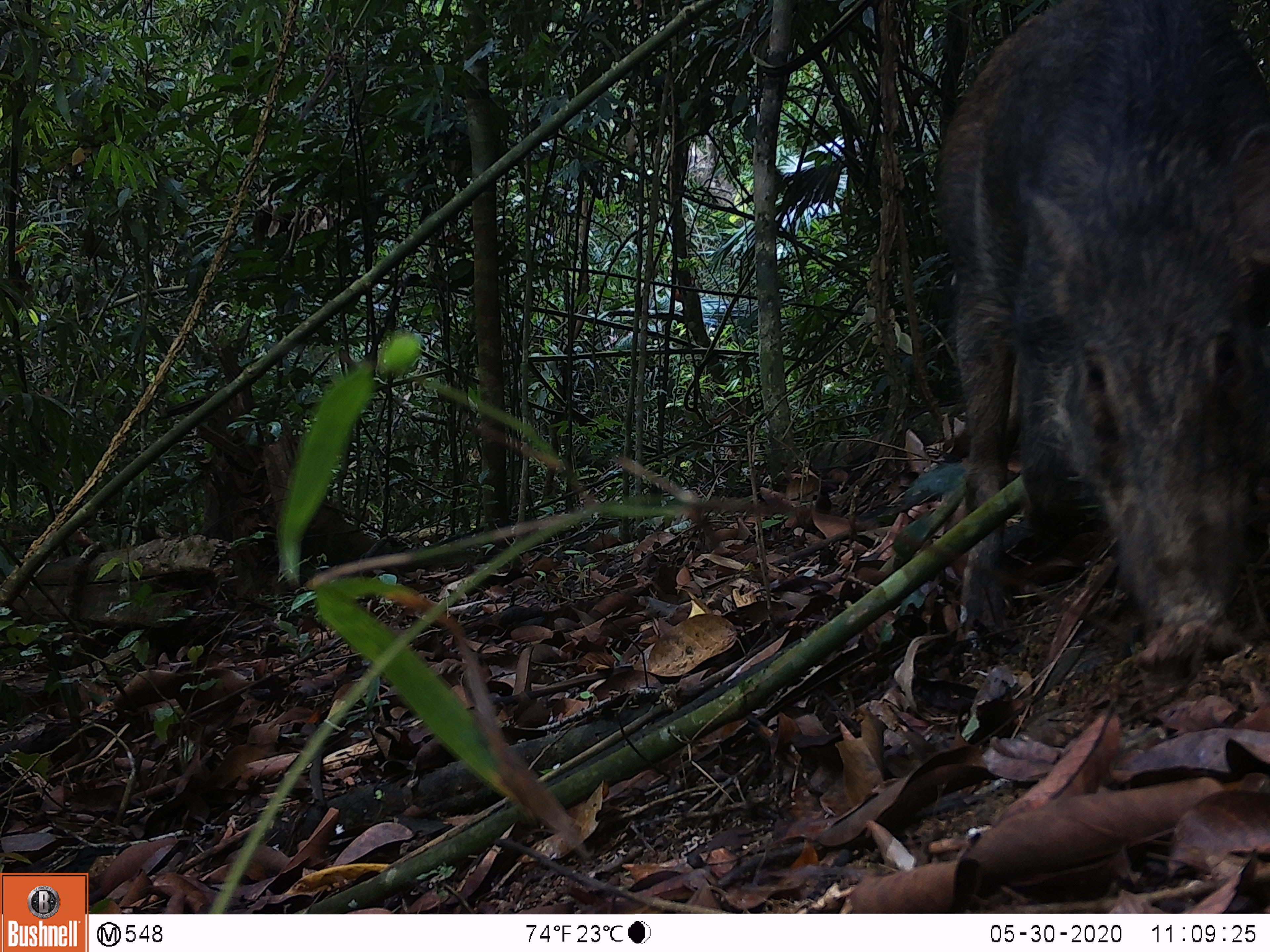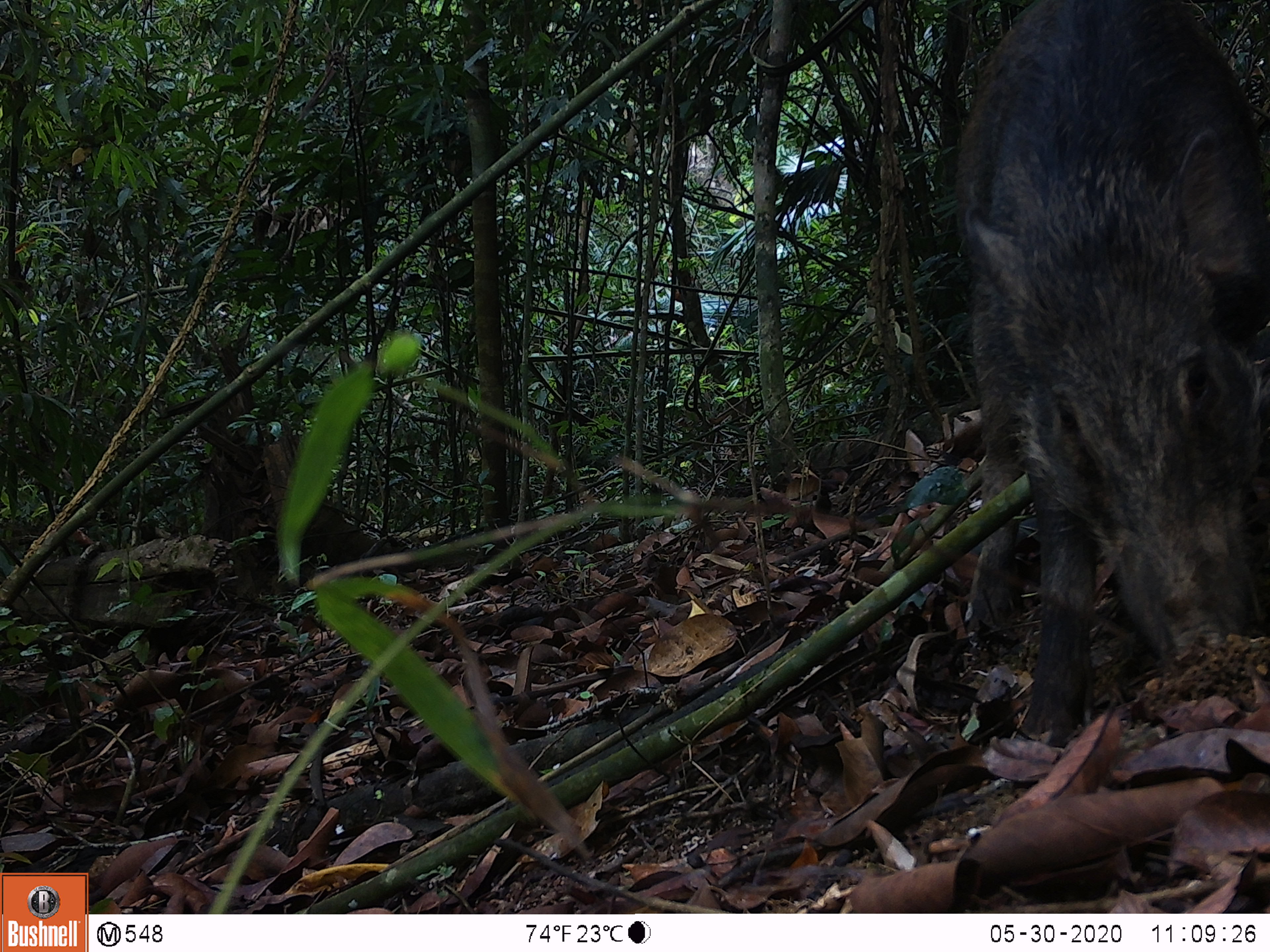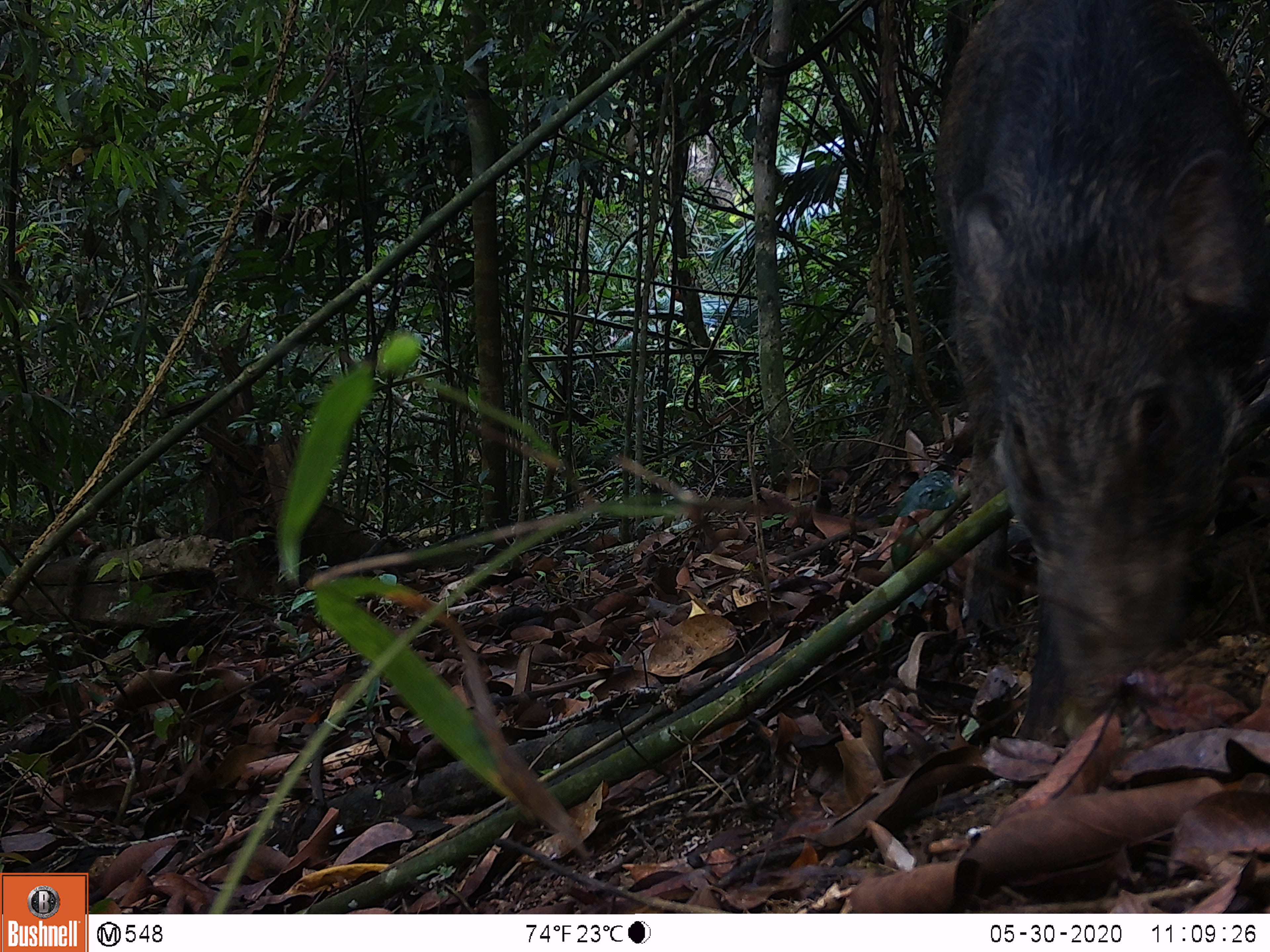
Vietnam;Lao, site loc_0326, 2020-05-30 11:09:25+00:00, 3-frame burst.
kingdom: Animalia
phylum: Chordata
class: Mammalia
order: Artiodactyla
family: Suidae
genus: Sus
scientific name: Sus scrofa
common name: eurasian wild pig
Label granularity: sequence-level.